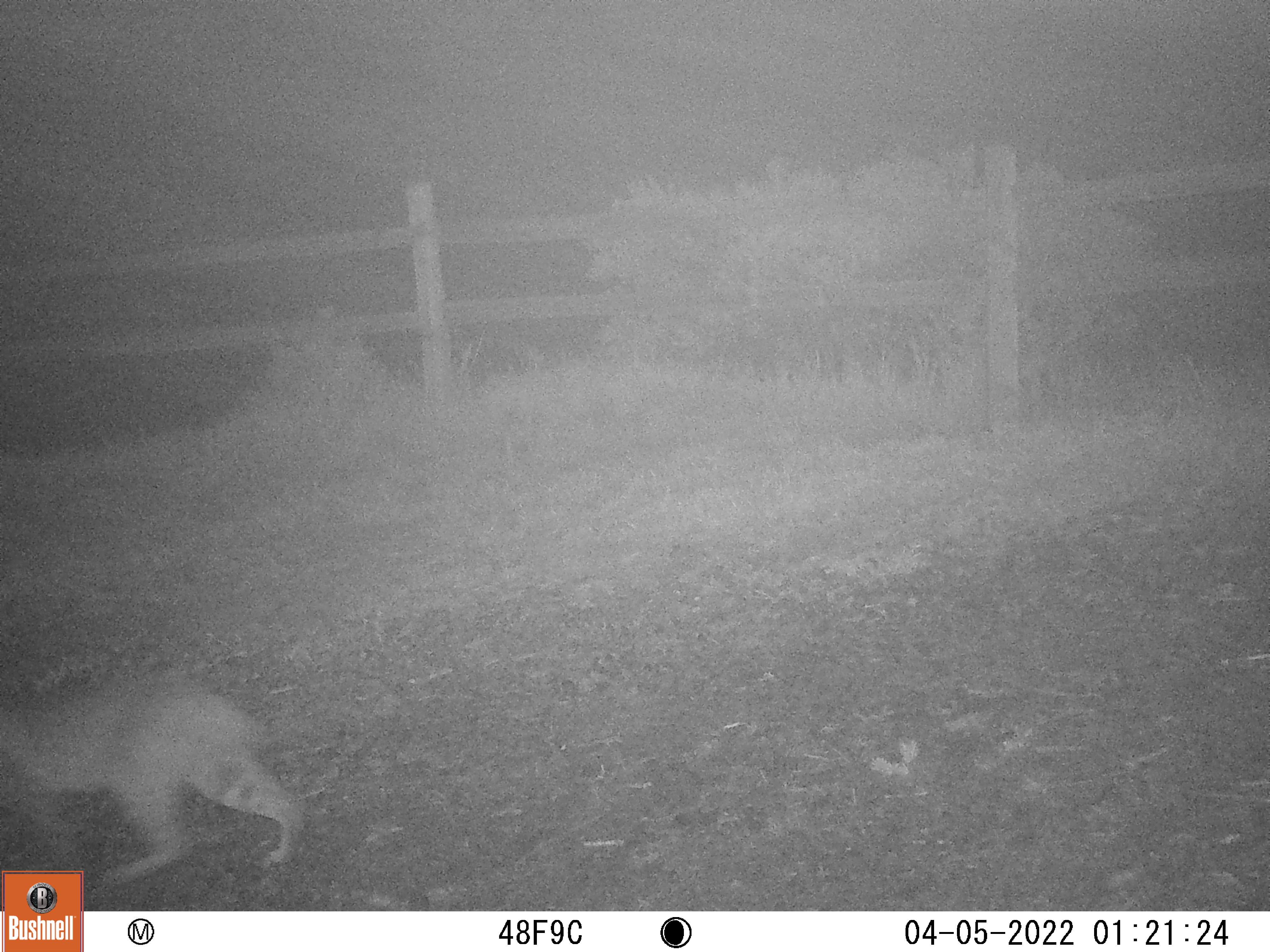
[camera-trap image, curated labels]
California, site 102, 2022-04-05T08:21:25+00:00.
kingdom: Animalia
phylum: Chordata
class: Mammalia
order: Carnivora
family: Felidae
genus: Lynx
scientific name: Lynx rufus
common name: bobcat